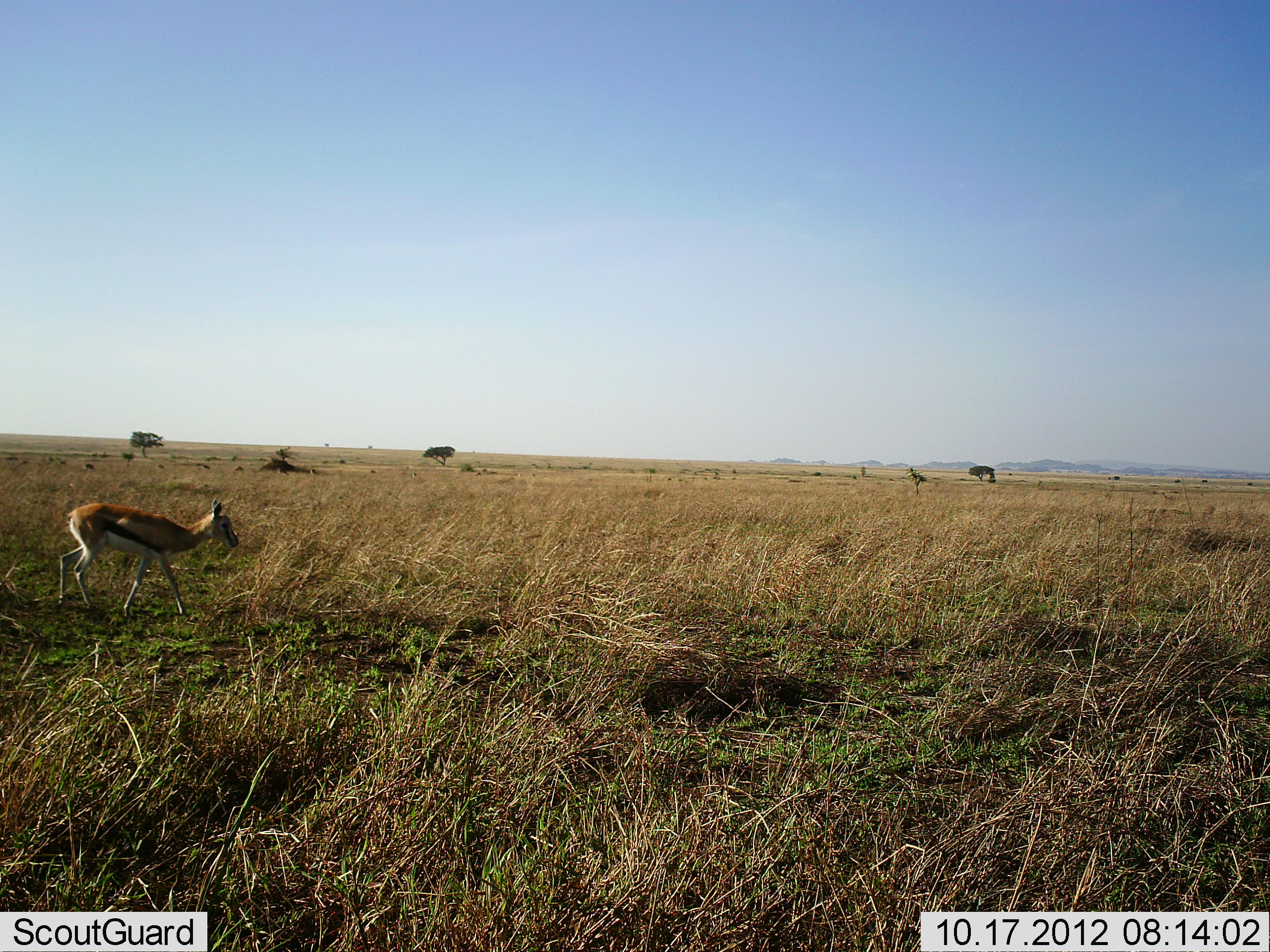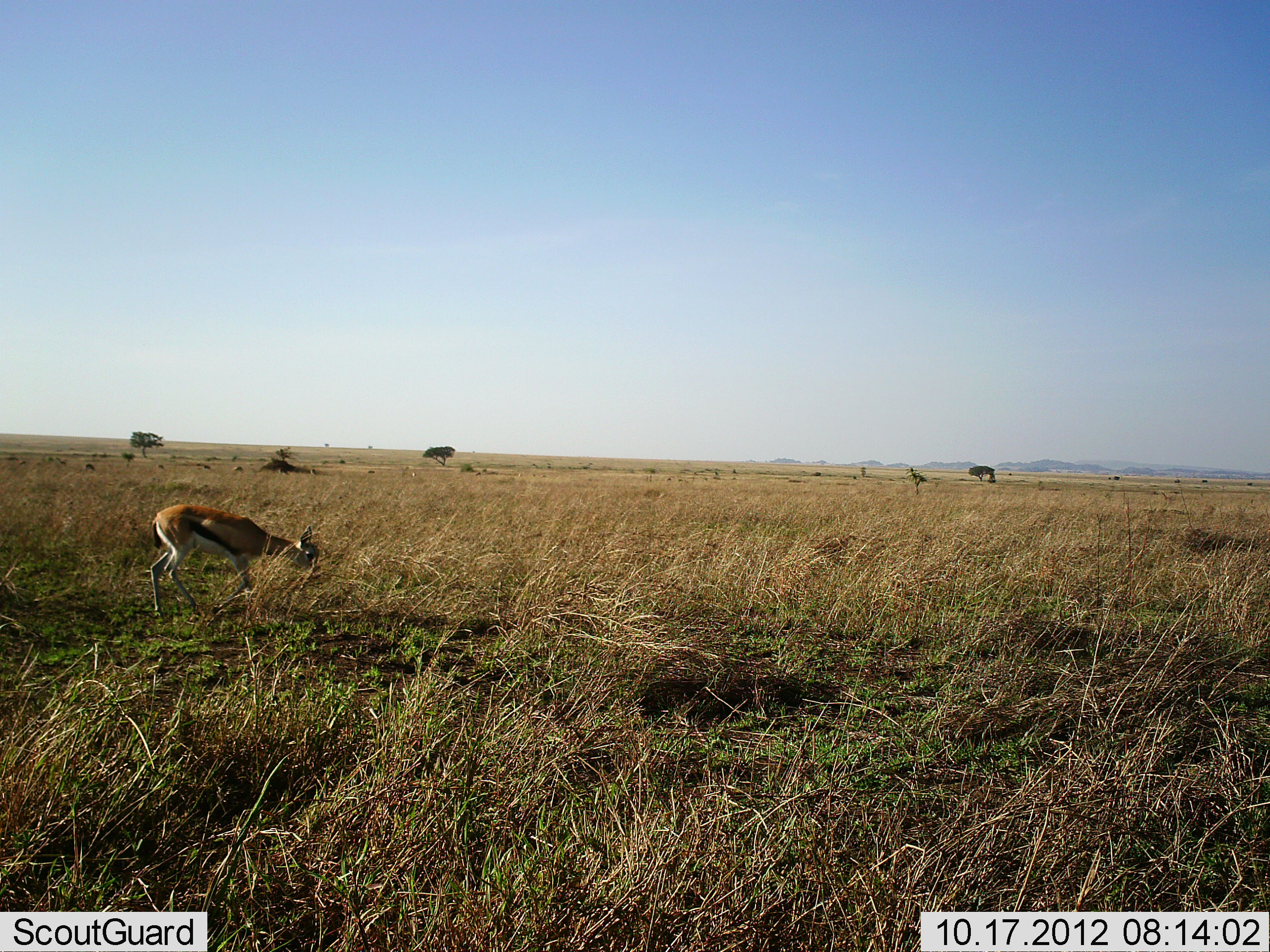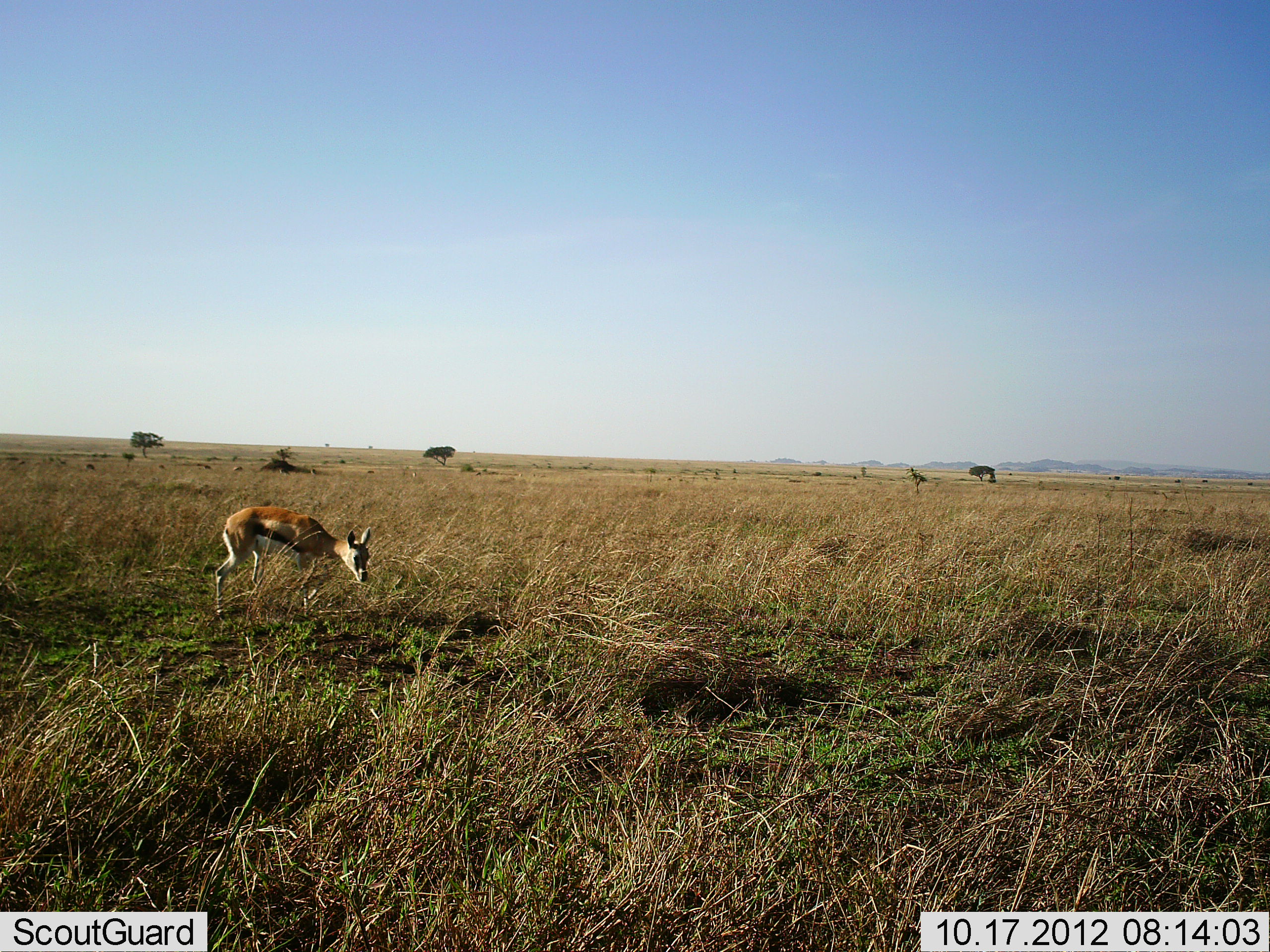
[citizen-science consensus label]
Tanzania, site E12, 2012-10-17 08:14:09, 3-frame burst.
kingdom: Animalia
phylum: Chordata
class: Mammalia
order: Artiodactyla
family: Bovidae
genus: Eudorcas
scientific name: Eudorcas thomsonii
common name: thomson's gazelle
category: gazellethomsons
Gazellethomsons (thomson's gazelle) (Eudorcas thomsonii), count 1. Behavior (volunteer vote fractions): standing 0%, resting 0%, moving 70%, interacting 0%. Young present (vote fraction): 10%. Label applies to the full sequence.